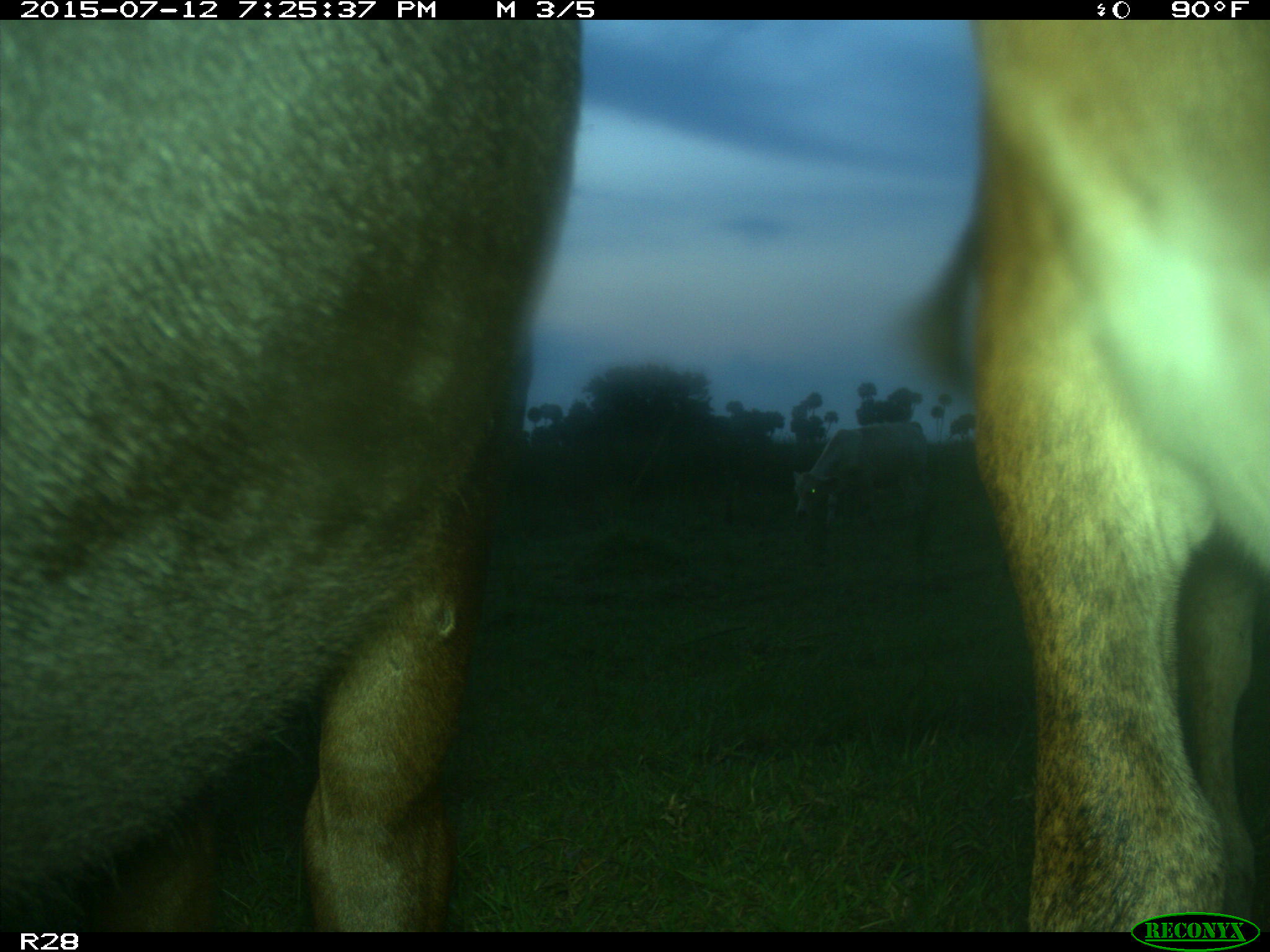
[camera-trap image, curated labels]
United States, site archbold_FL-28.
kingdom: Animalia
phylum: Chordata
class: Mammalia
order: Artiodactyla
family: Bovidae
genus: Bos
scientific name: Bos taurus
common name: domestic cow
Bos taurus (domestic cow).